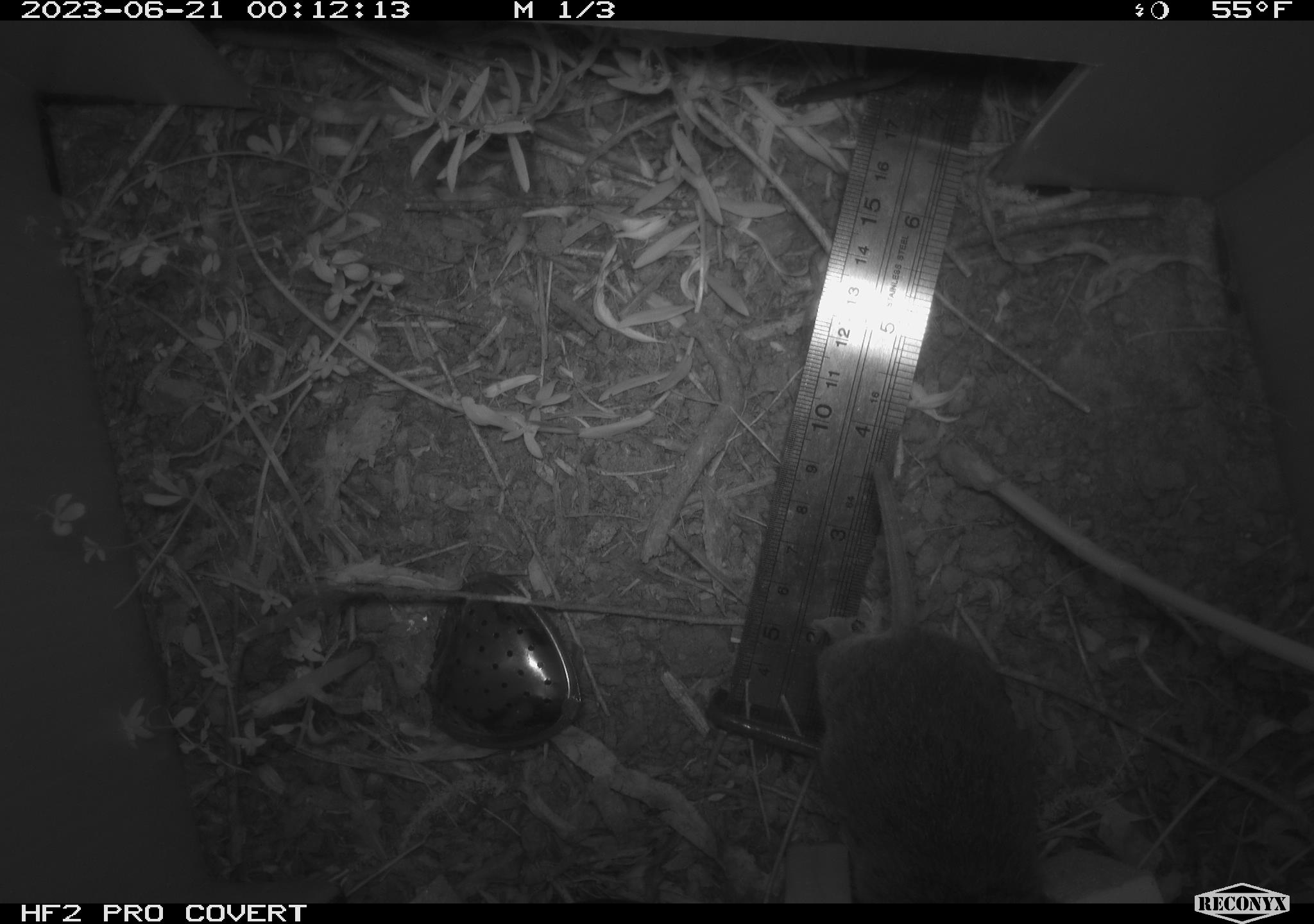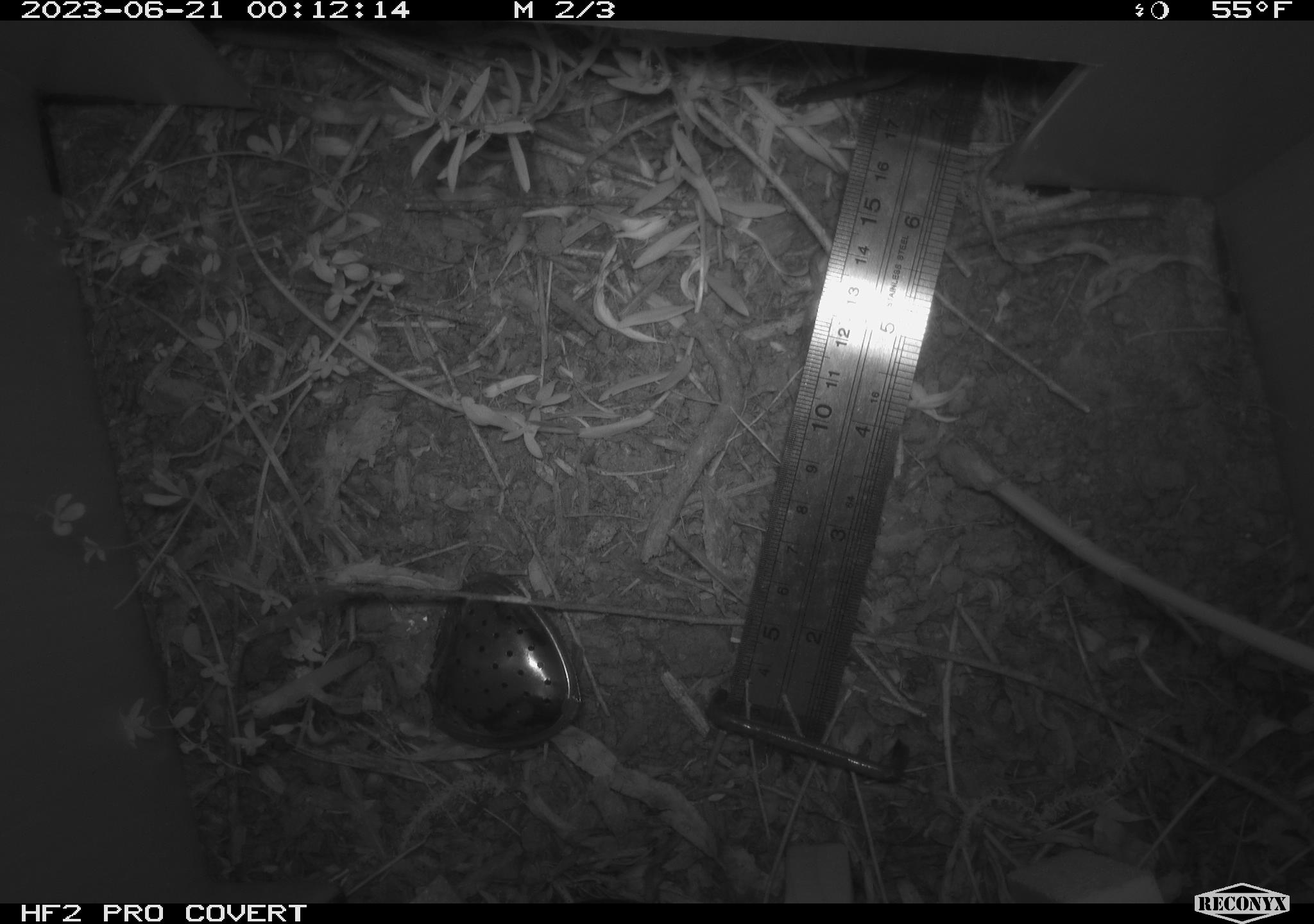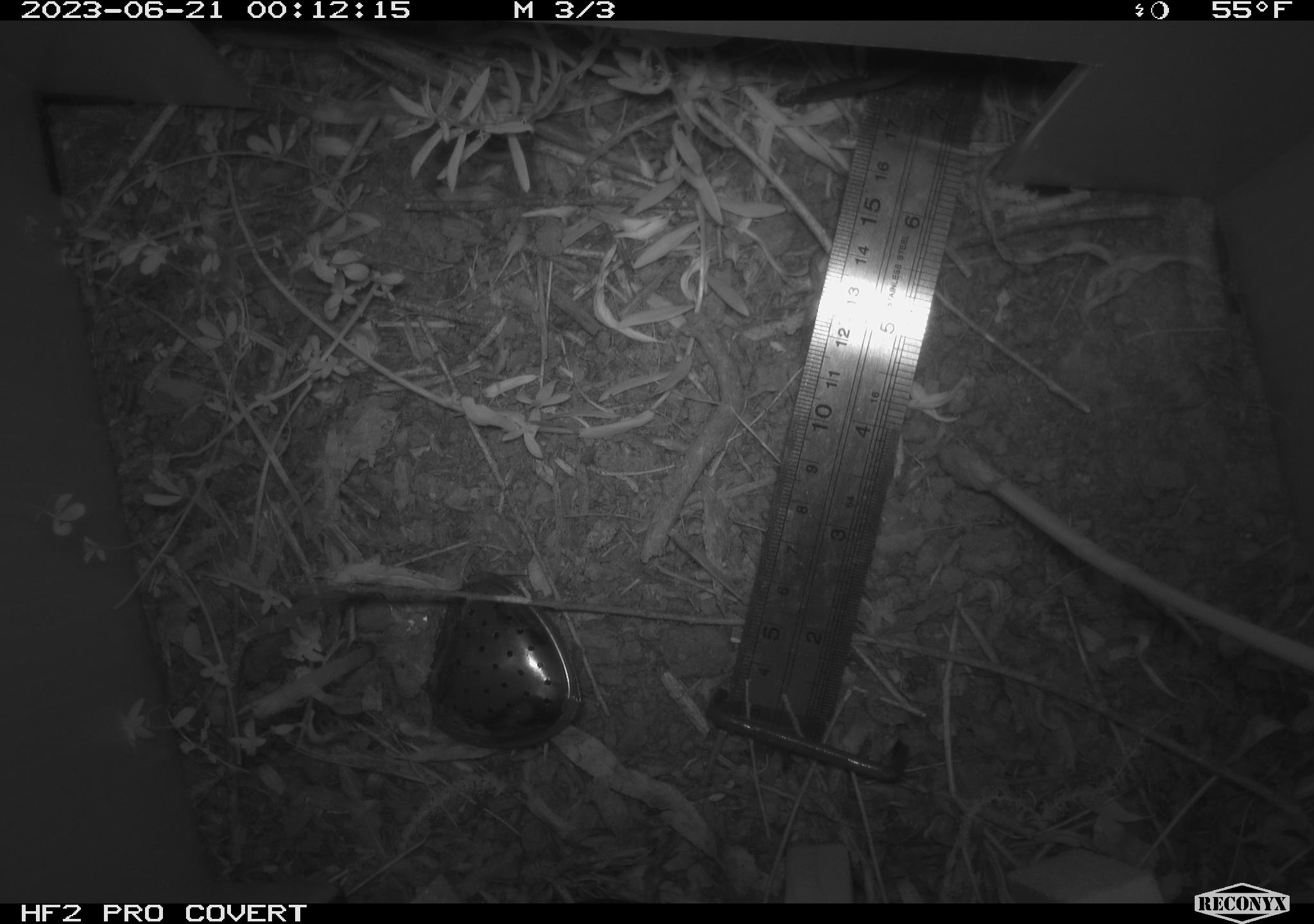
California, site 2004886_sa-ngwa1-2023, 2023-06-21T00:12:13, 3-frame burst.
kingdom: Animalia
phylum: Chordata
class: Mammalia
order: Rodentia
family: Cricetidae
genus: Microtus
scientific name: Microtus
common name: meadow vole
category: microtus species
Microtus species (meadow vole) (Microtus).